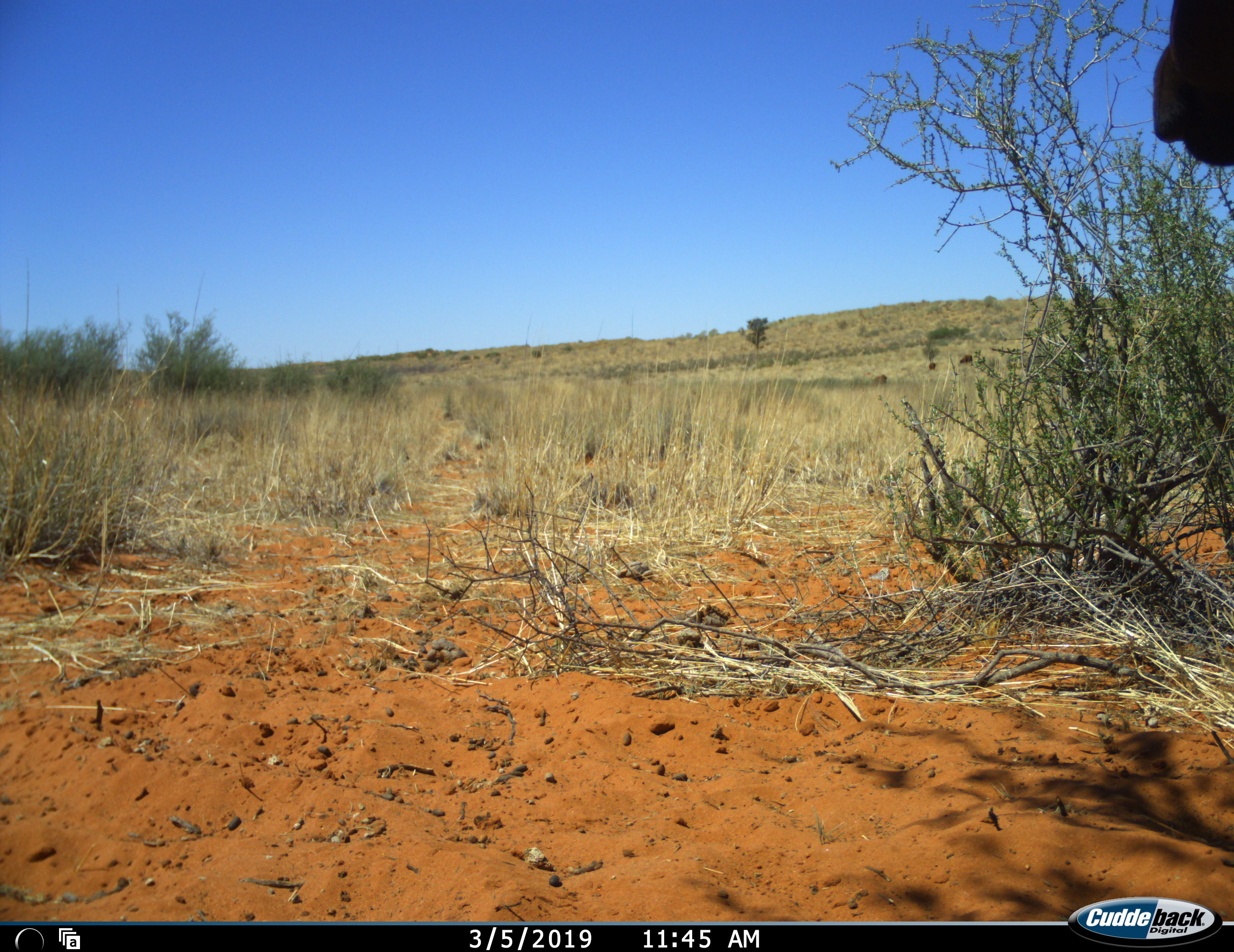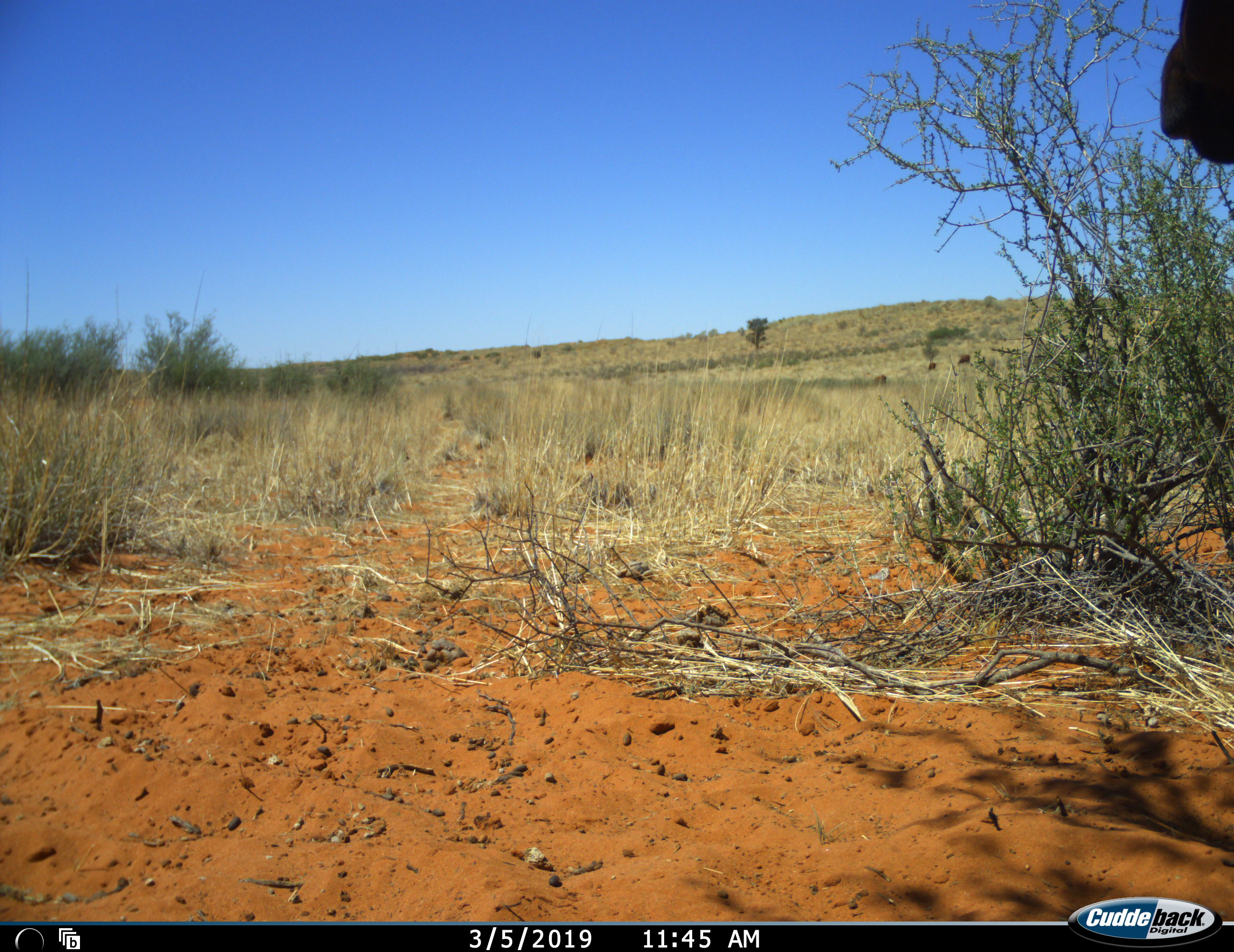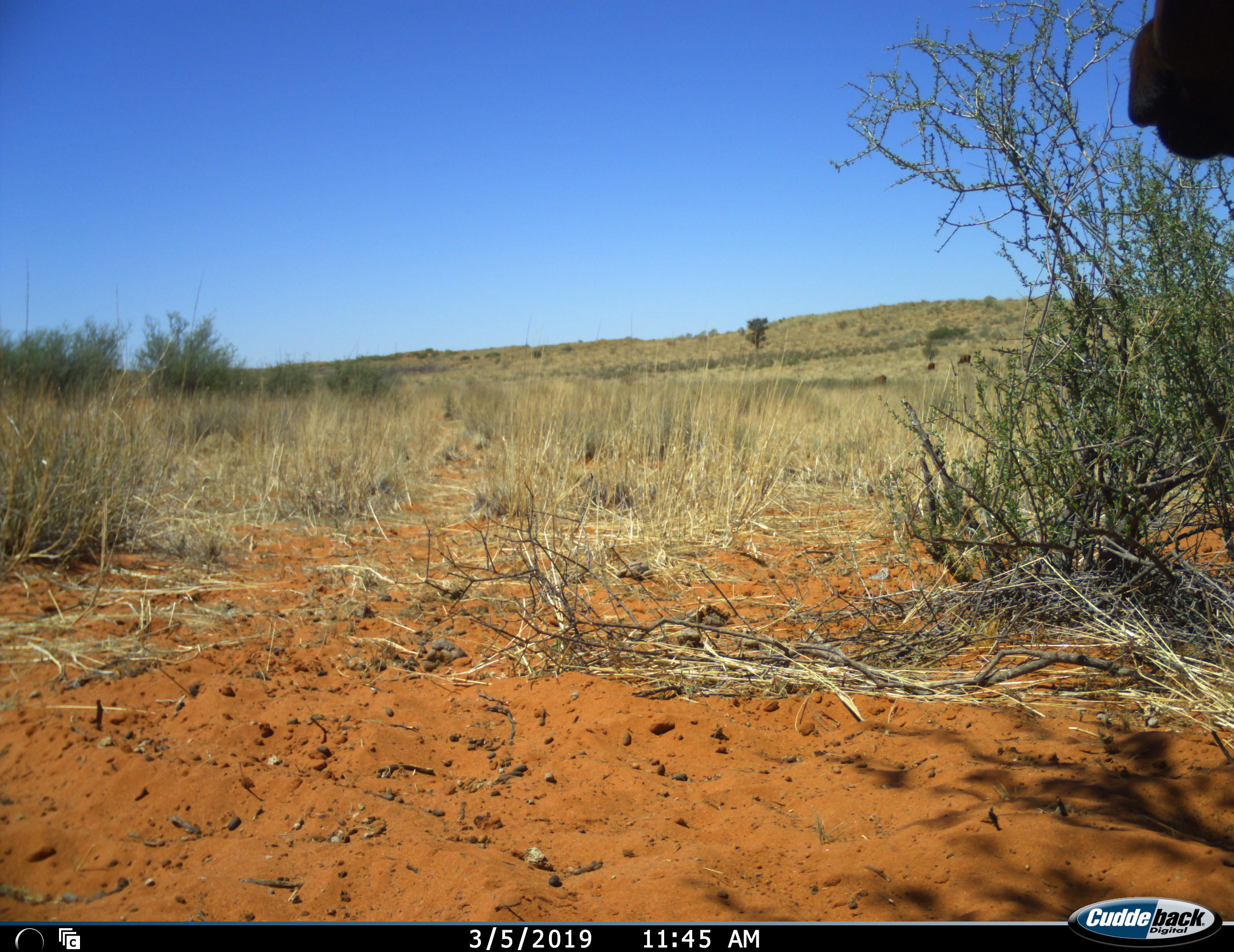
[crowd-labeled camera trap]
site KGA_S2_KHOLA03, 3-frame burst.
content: unidentified animal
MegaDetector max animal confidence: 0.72